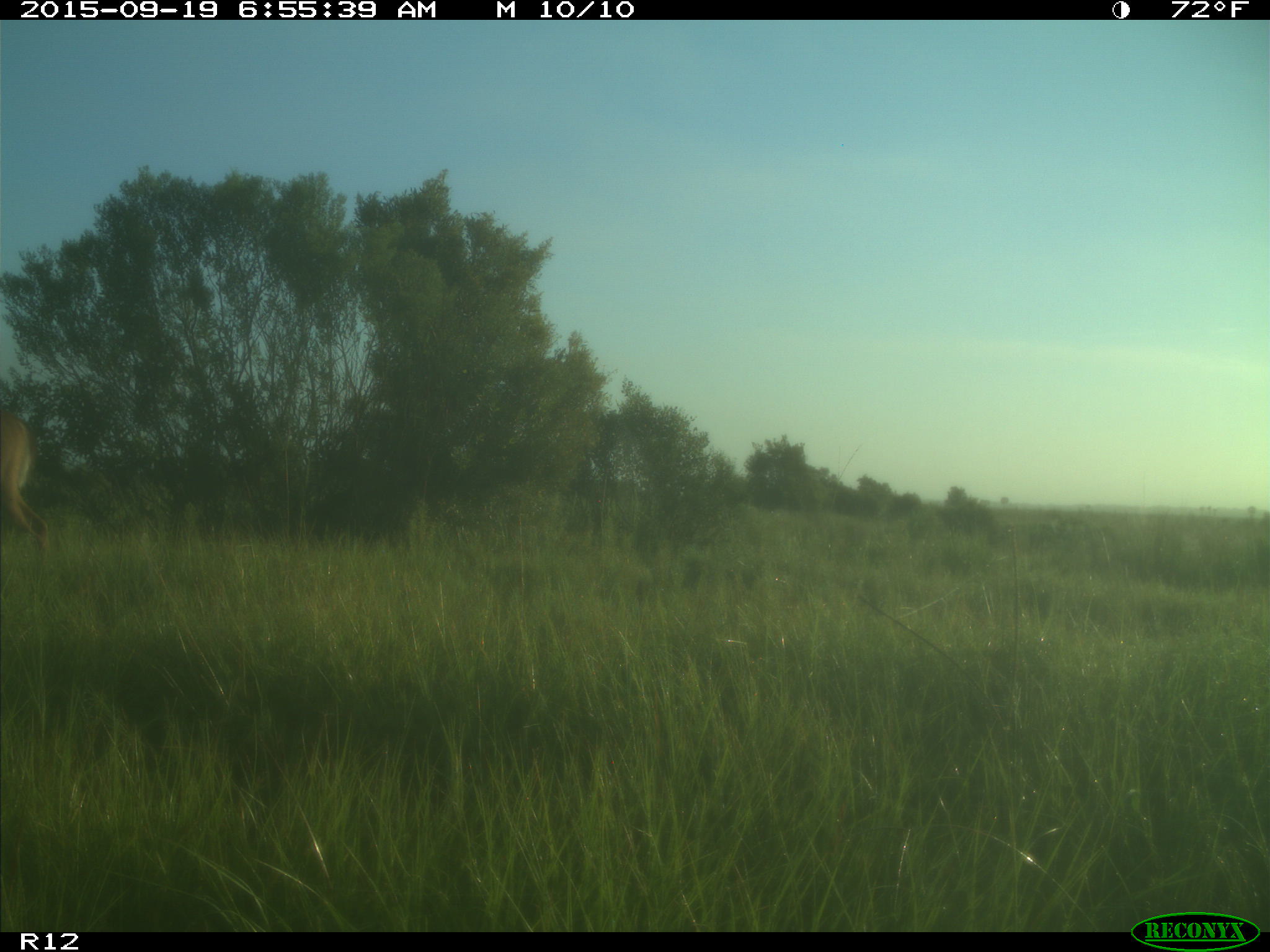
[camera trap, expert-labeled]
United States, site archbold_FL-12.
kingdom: Animalia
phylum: Chordata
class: Mammalia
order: Artiodactyla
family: Cervidae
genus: Odocoileus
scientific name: Odocoileus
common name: deer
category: unidentified deer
Unidentified deer (deer) (Odocoileus).